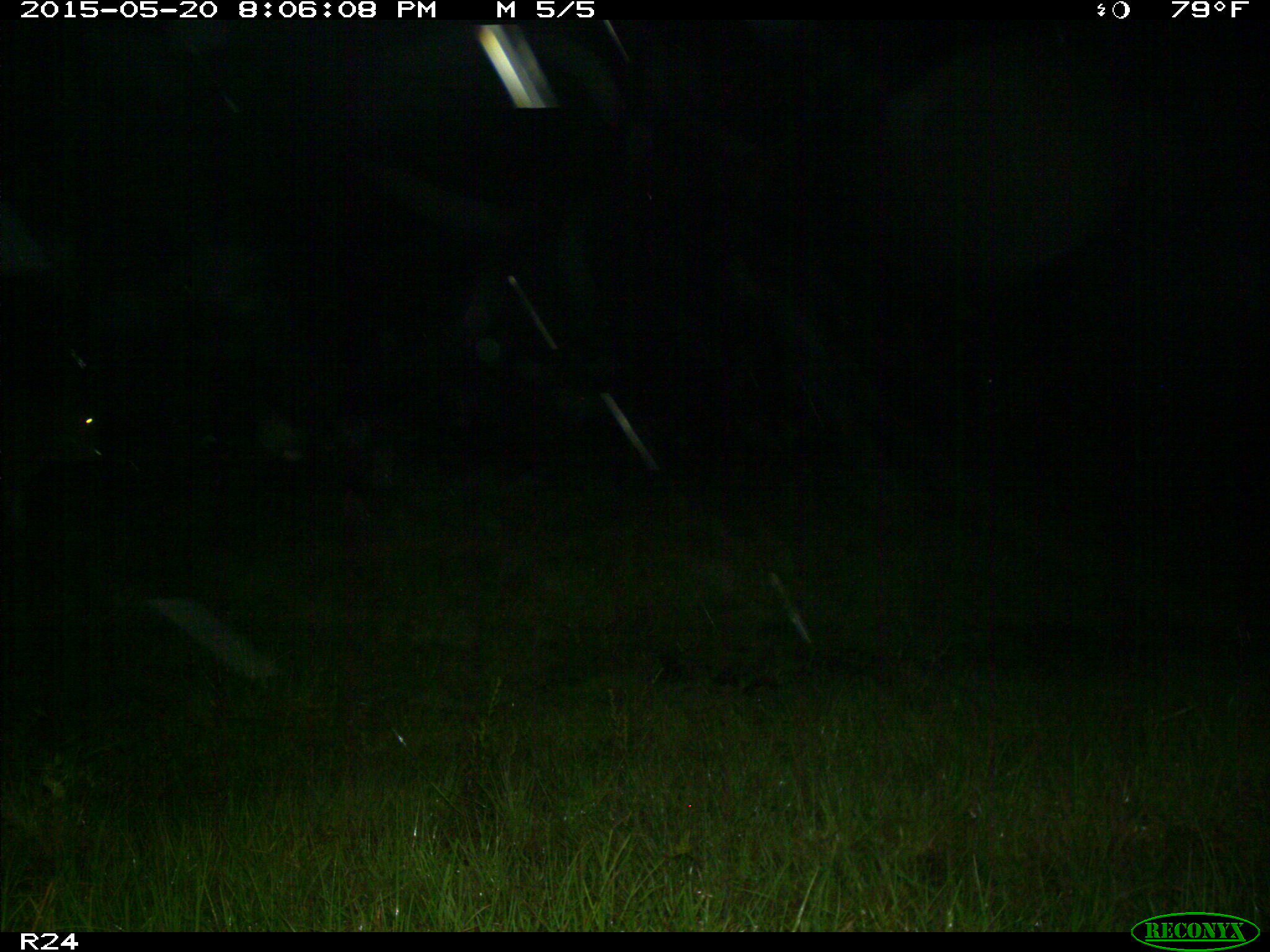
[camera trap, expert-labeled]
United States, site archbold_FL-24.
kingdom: Animalia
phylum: Chordata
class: Mammalia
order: Artiodactyla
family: Bovidae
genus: Bos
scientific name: Bos taurus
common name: domestic cow